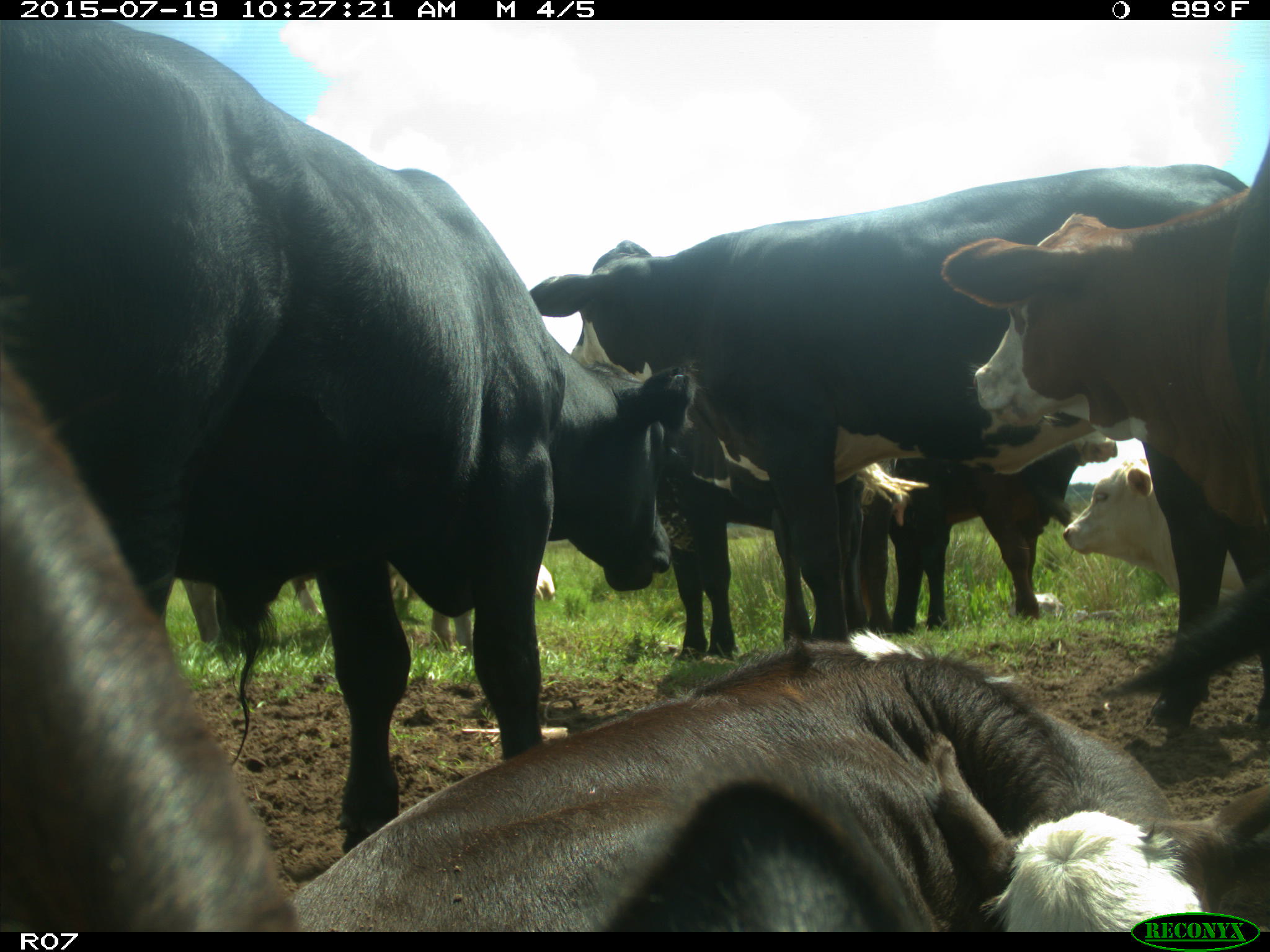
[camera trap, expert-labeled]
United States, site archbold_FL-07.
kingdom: Animalia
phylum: Chordata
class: Mammalia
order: Artiodactyla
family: Bovidae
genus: Bos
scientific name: Bos taurus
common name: domestic cow